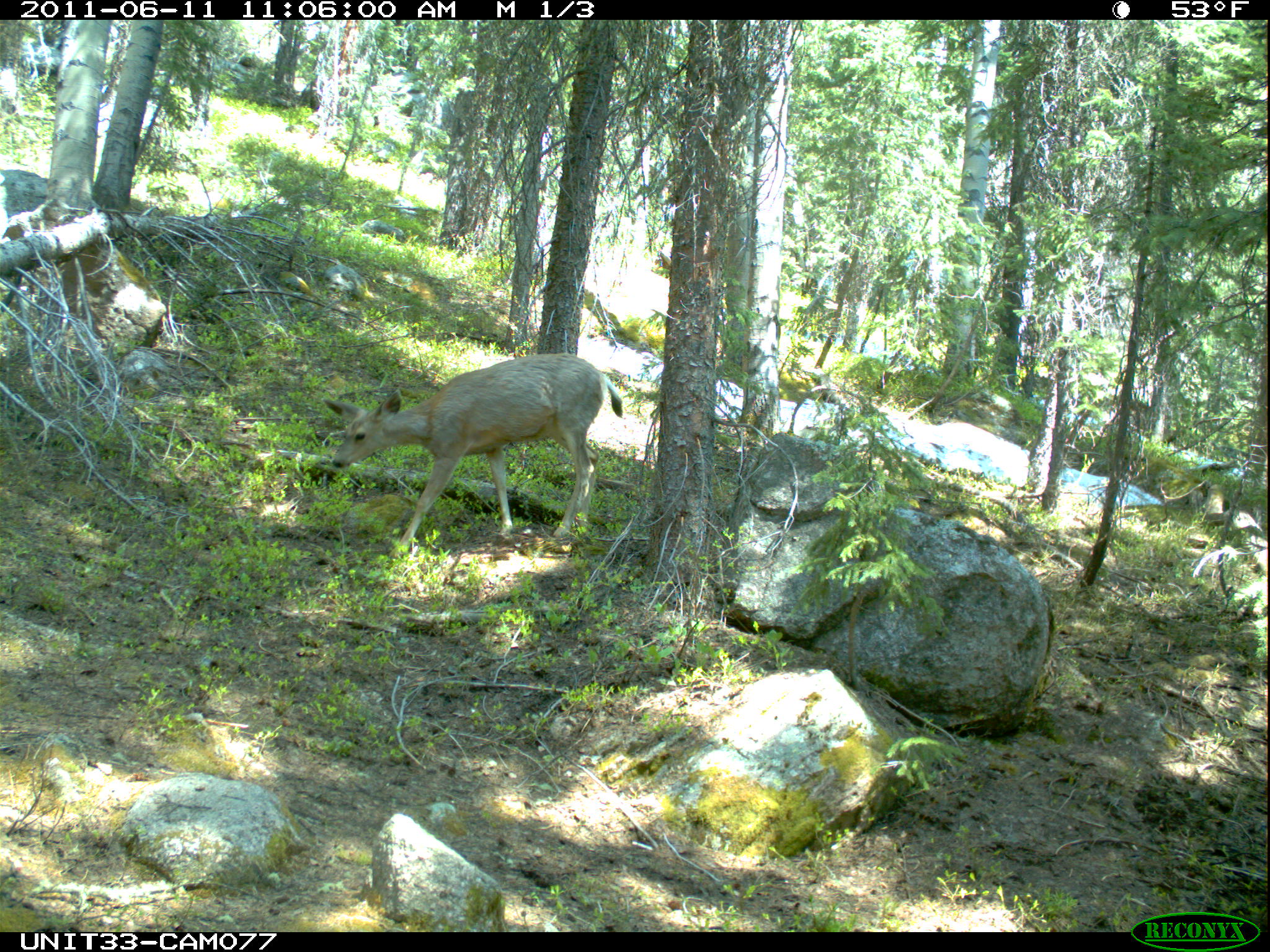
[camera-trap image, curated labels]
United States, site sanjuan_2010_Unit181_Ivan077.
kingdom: Animalia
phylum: Chordata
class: Mammalia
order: Artiodactyla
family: Cervidae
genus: Odocoileus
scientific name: Odocoileus hemionus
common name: mule deer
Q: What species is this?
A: Odocoileus hemionus (mule deer).